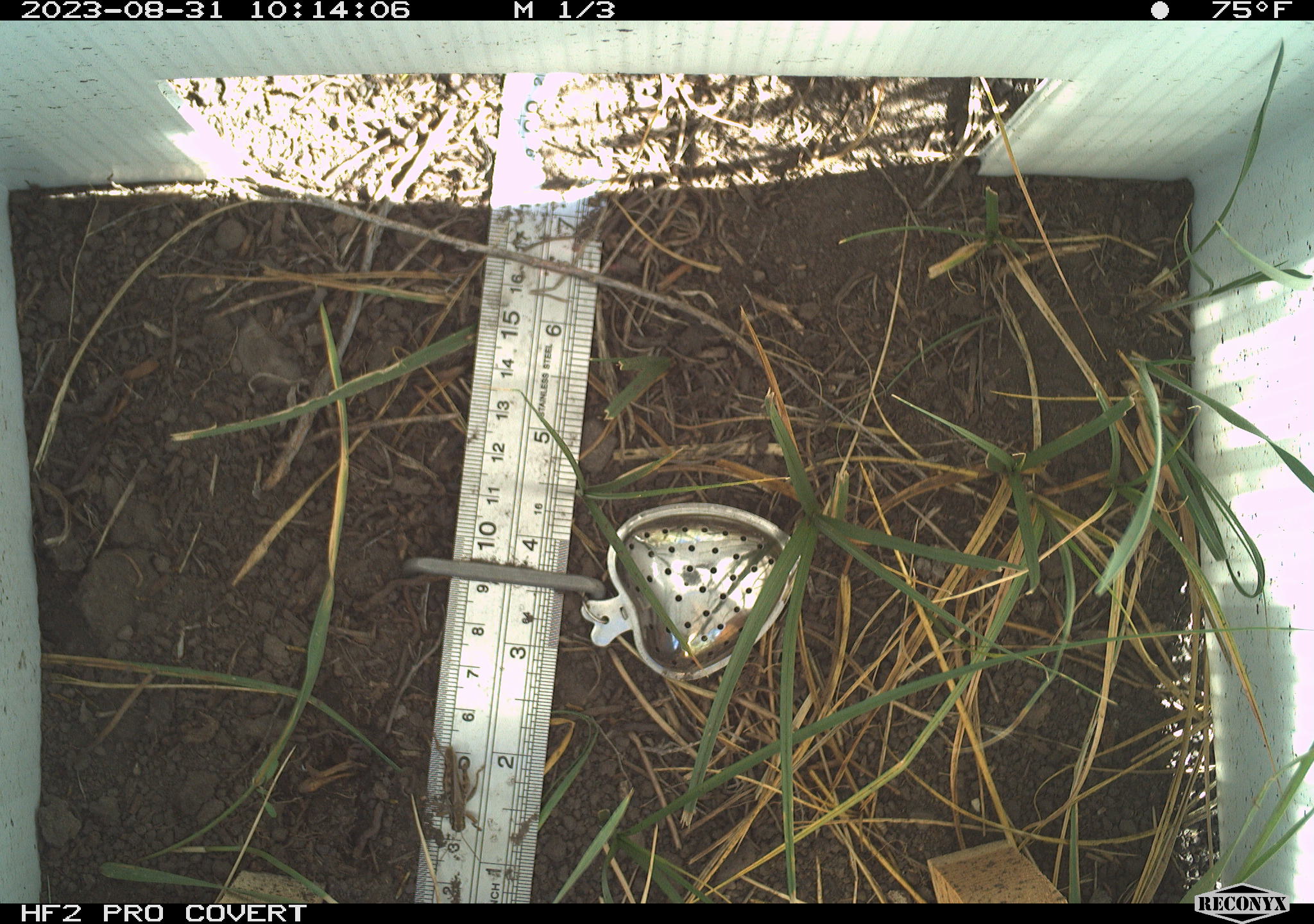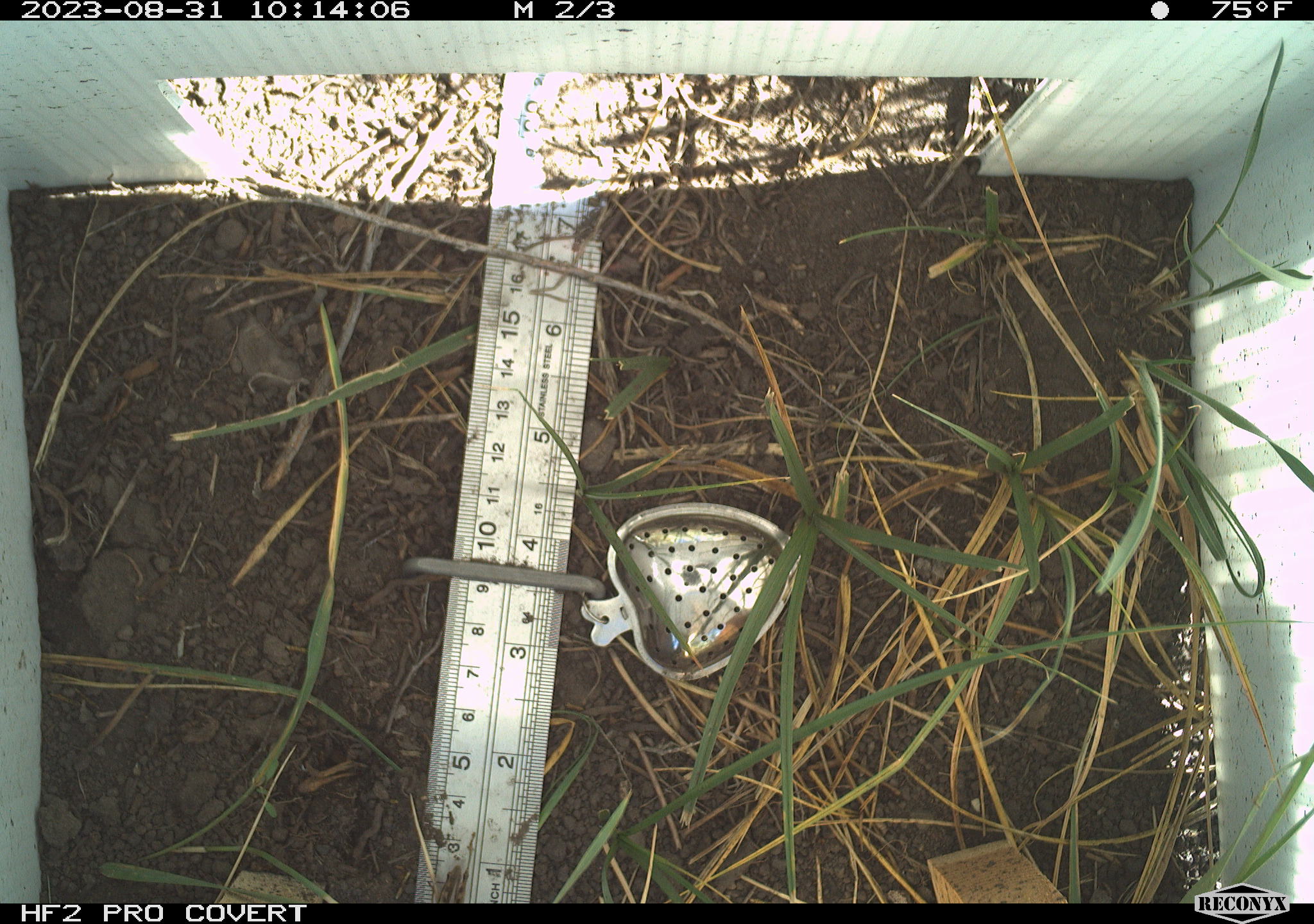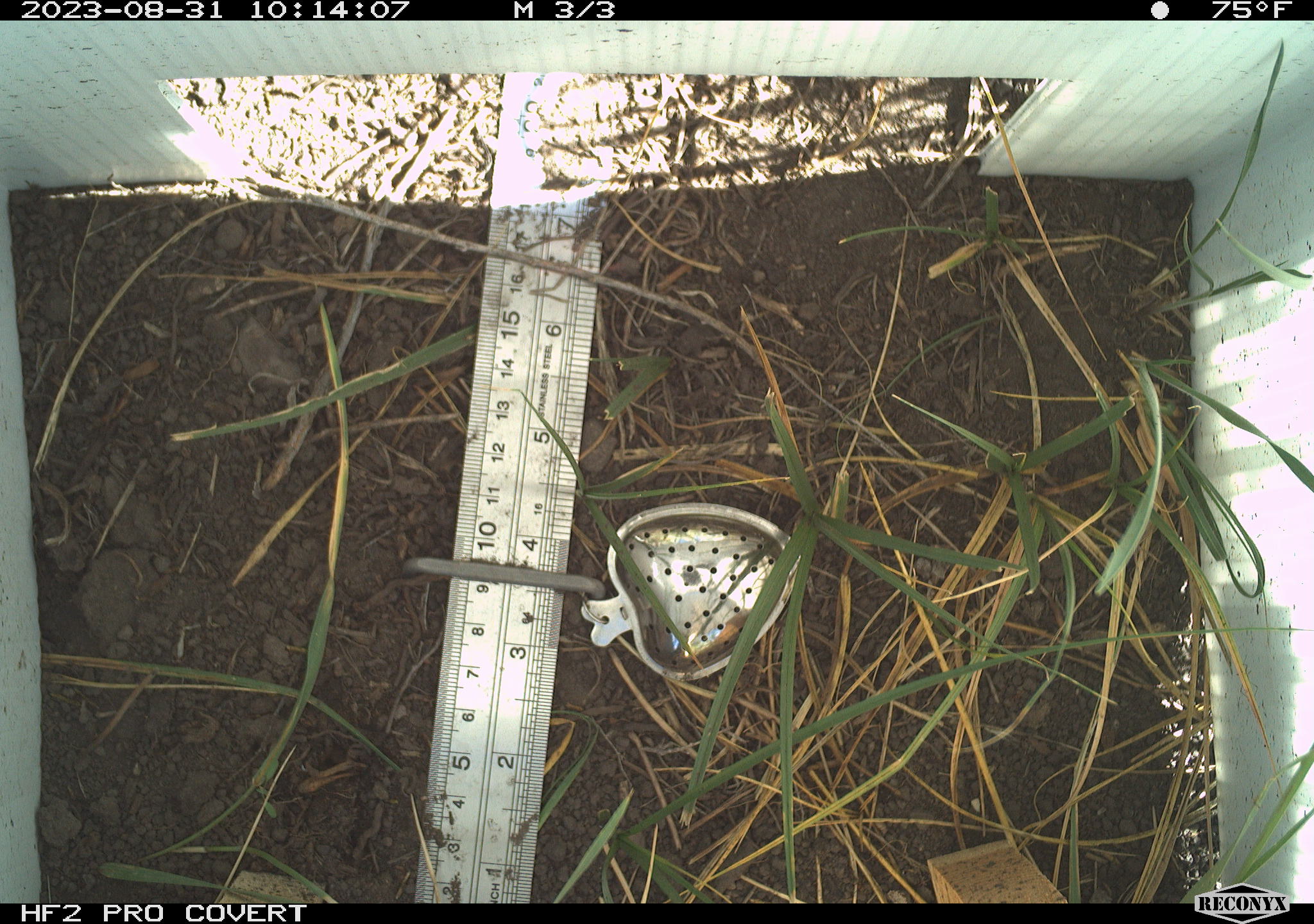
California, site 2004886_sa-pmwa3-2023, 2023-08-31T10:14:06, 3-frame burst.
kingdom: Animalia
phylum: Arthropoda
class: Insecta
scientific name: Insecta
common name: insect